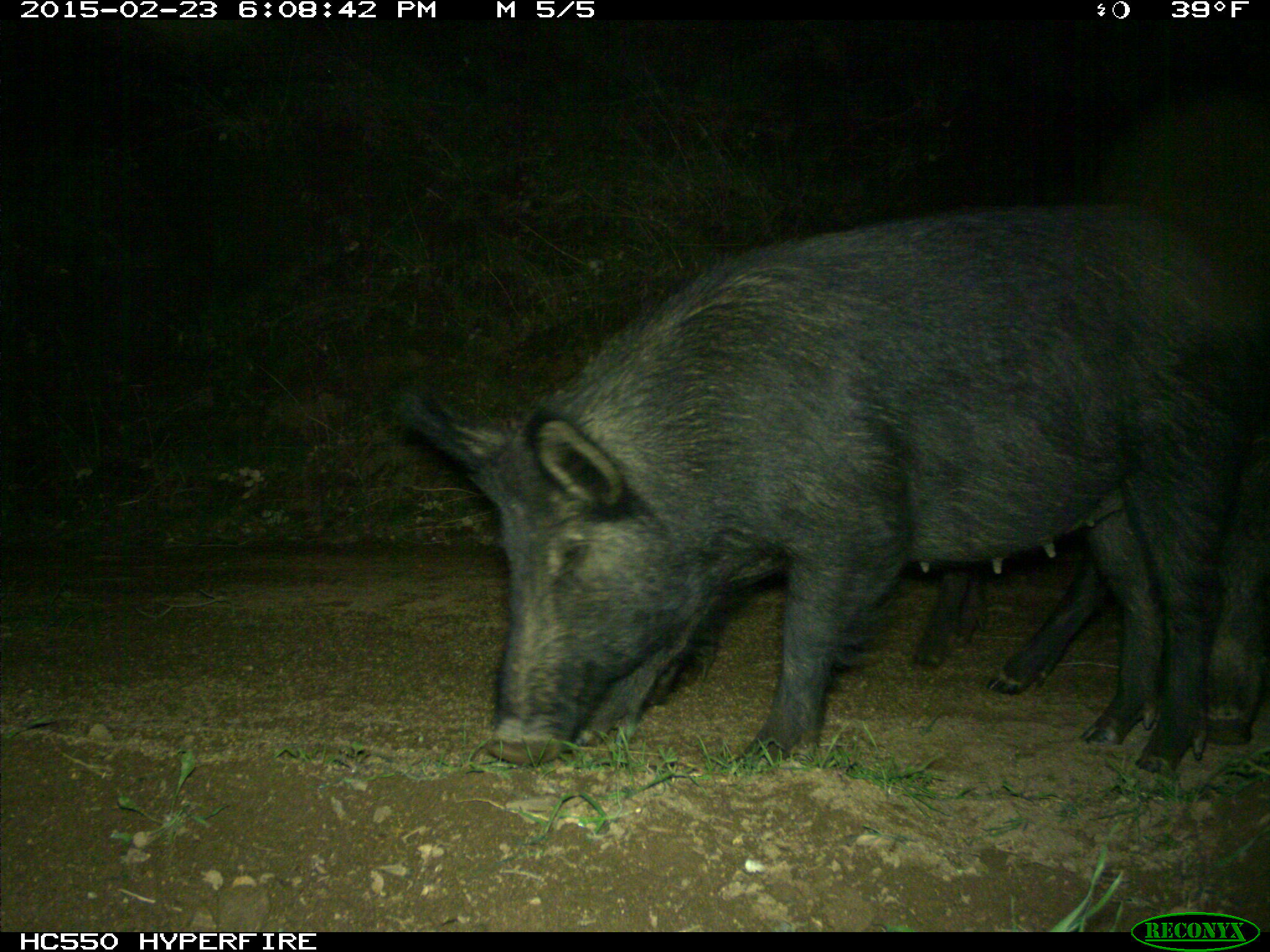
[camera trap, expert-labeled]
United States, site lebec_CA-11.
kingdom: Animalia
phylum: Chordata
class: Mammalia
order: Artiodactyla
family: Suidae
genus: Sus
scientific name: Sus scrofa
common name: wild boar